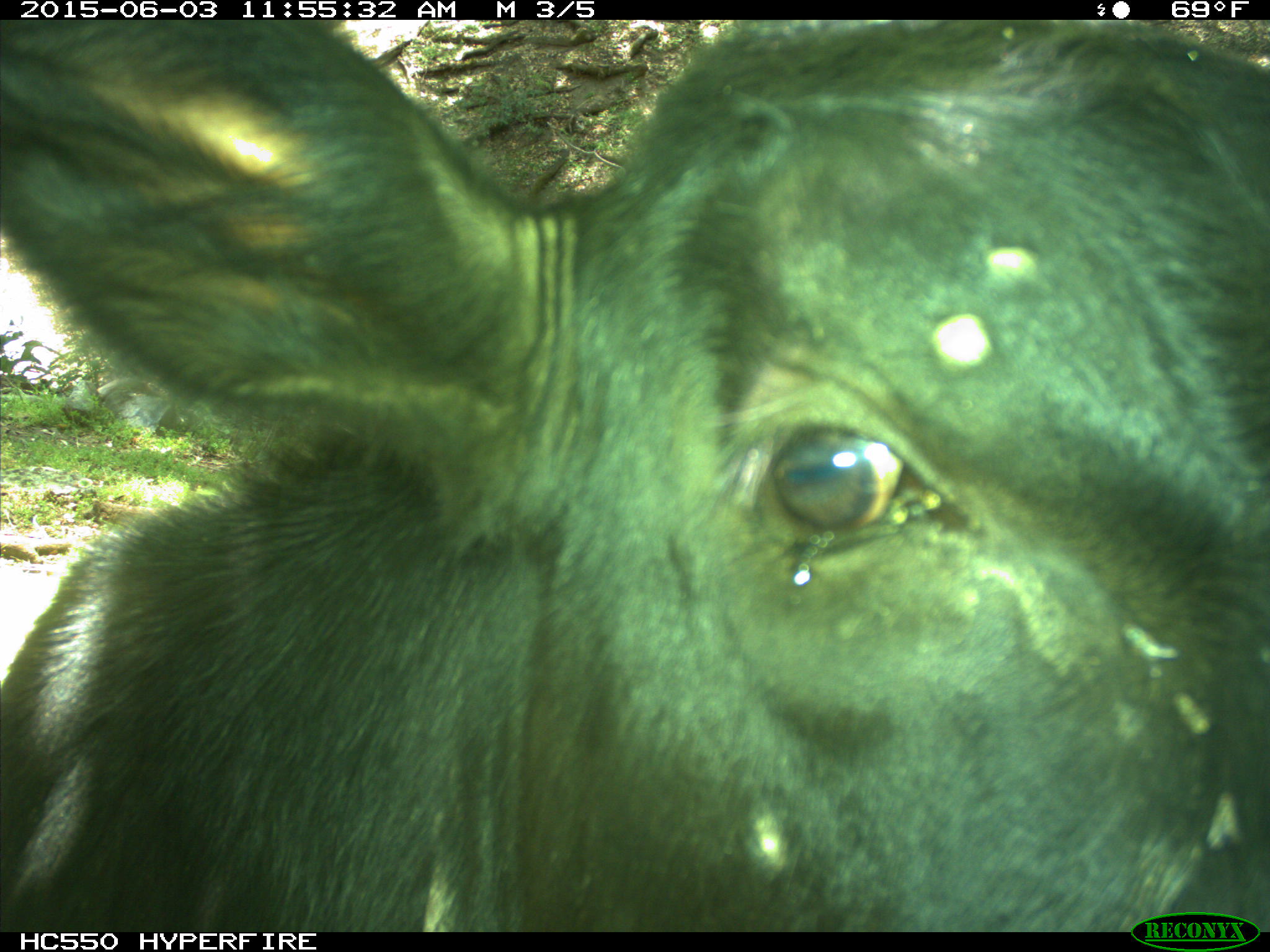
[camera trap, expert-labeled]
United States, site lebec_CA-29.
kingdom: Animalia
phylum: Chordata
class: Mammalia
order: Artiodactyla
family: Bovidae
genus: Bos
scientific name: Bos taurus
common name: domestic cow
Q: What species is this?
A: Bos taurus (domestic cow).